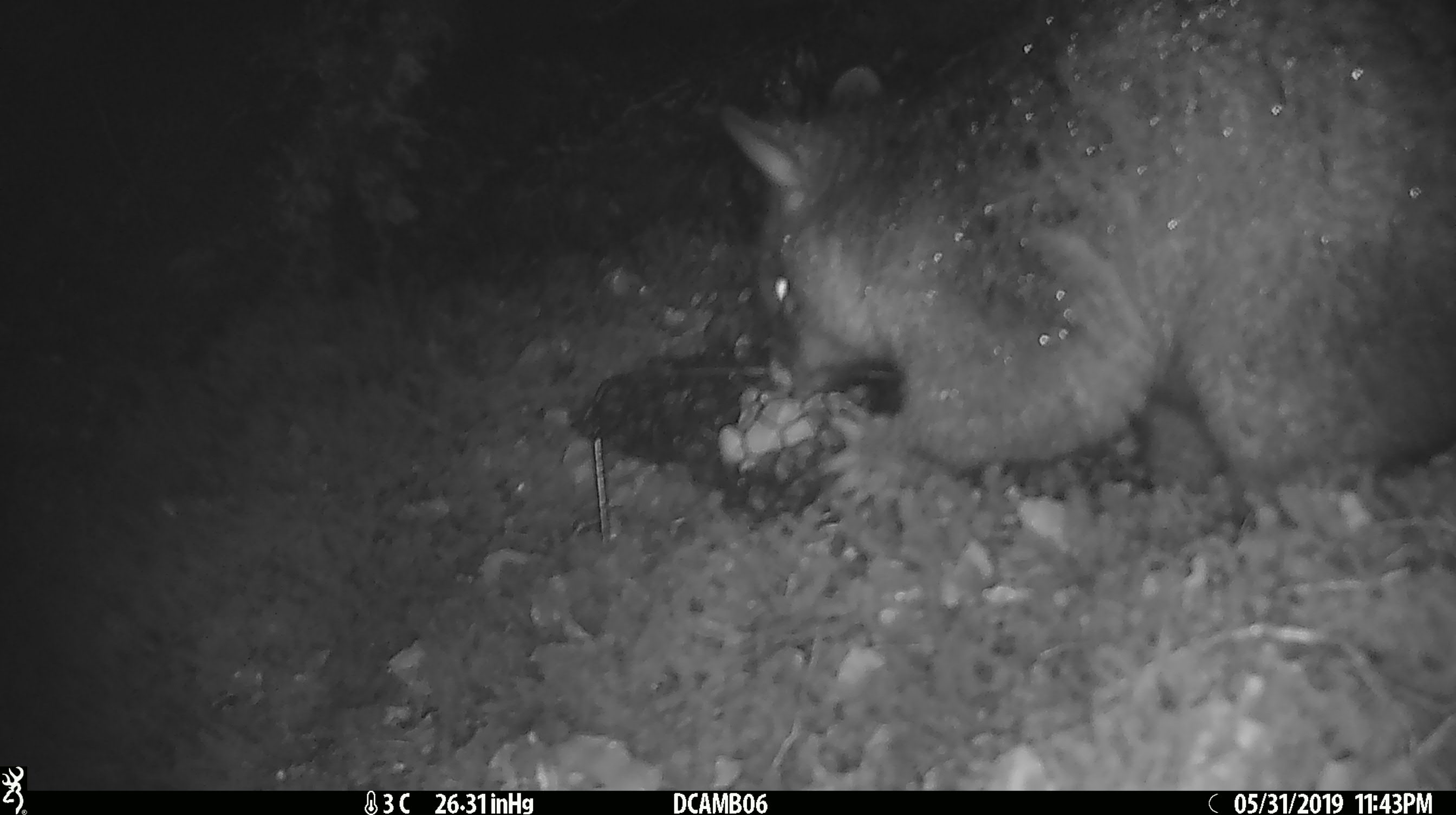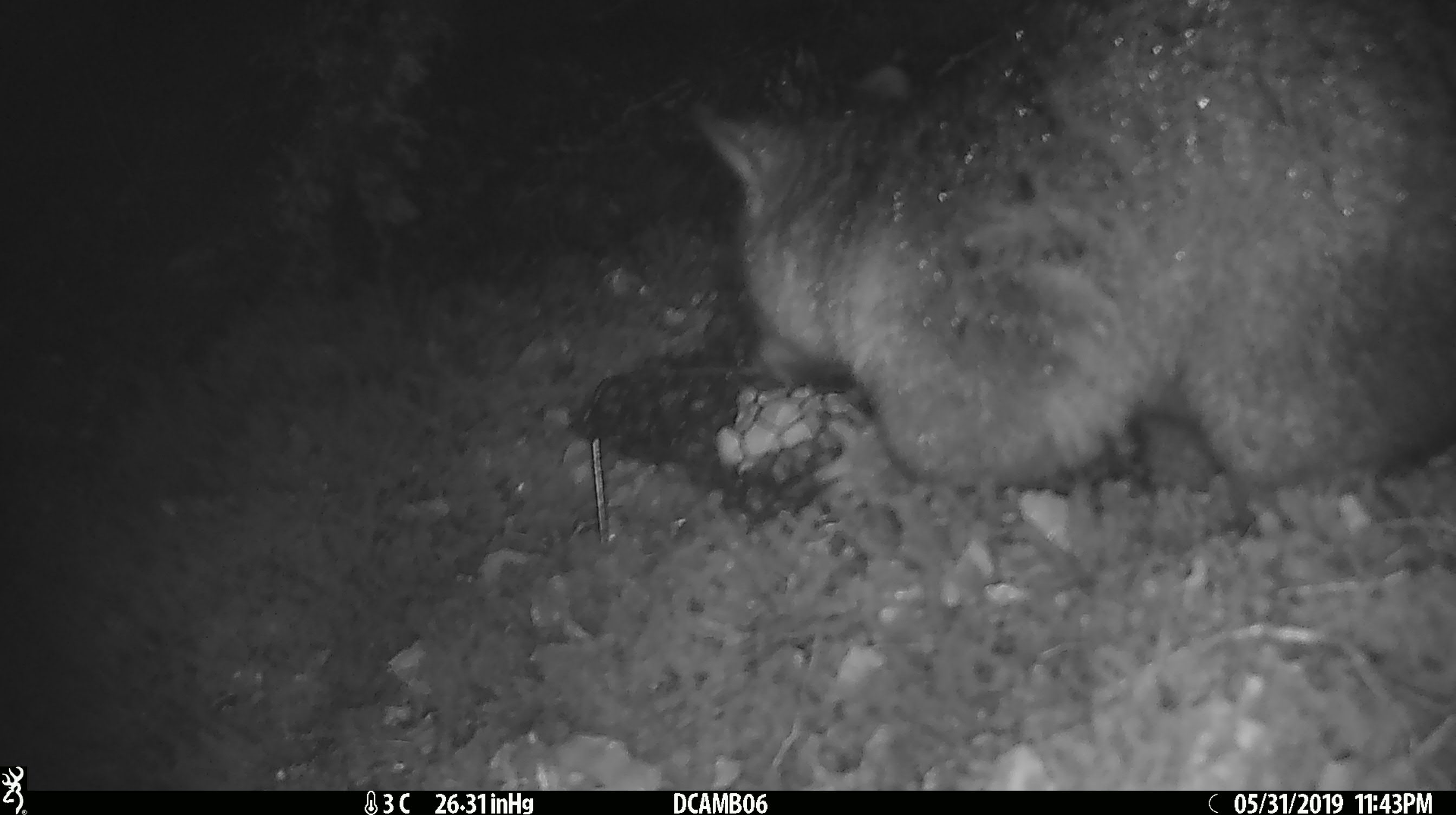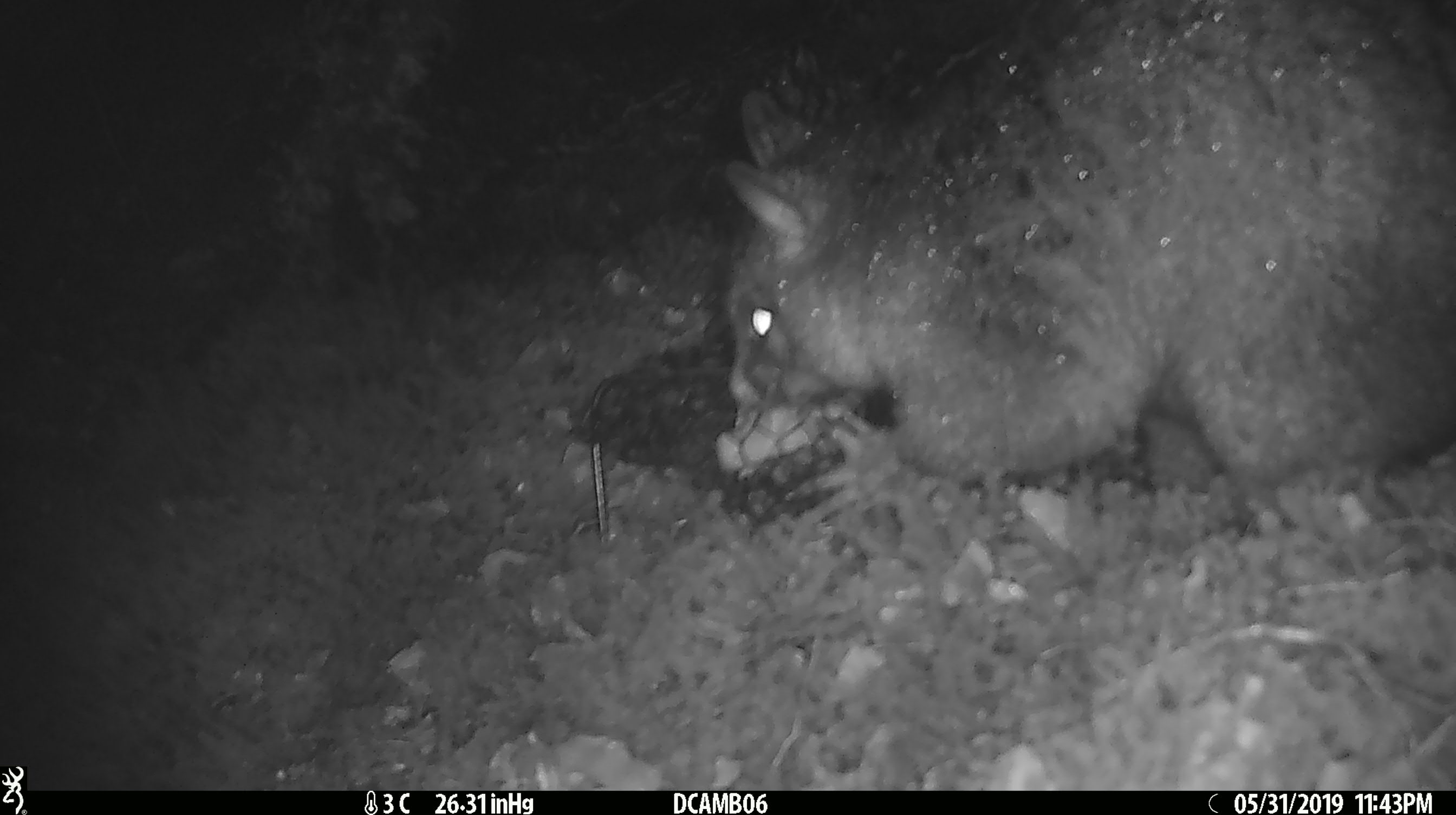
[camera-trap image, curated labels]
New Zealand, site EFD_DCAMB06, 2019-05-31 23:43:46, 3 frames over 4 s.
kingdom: Animalia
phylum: Chordata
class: Mammalia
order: Diprotodontia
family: Phalangeridae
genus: Trichosurus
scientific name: Trichosurus vulpecula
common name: common brushtail possum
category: possum